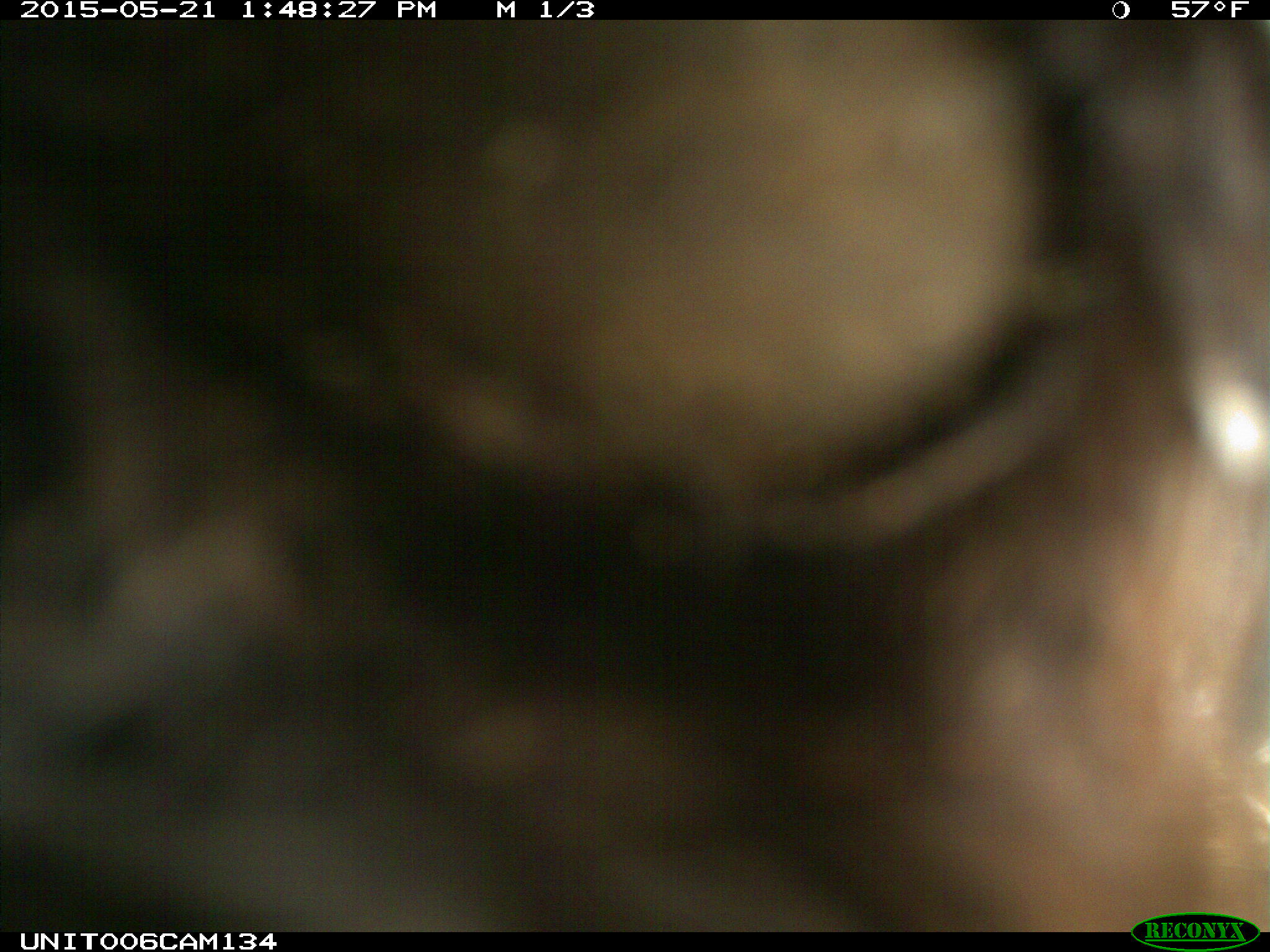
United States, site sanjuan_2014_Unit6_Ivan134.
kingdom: Animalia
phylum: Chordata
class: Mammalia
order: Carnivora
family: Ursidae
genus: Ursus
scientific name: Ursus americanus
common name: american black bear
Ursus americanus (american black bear).